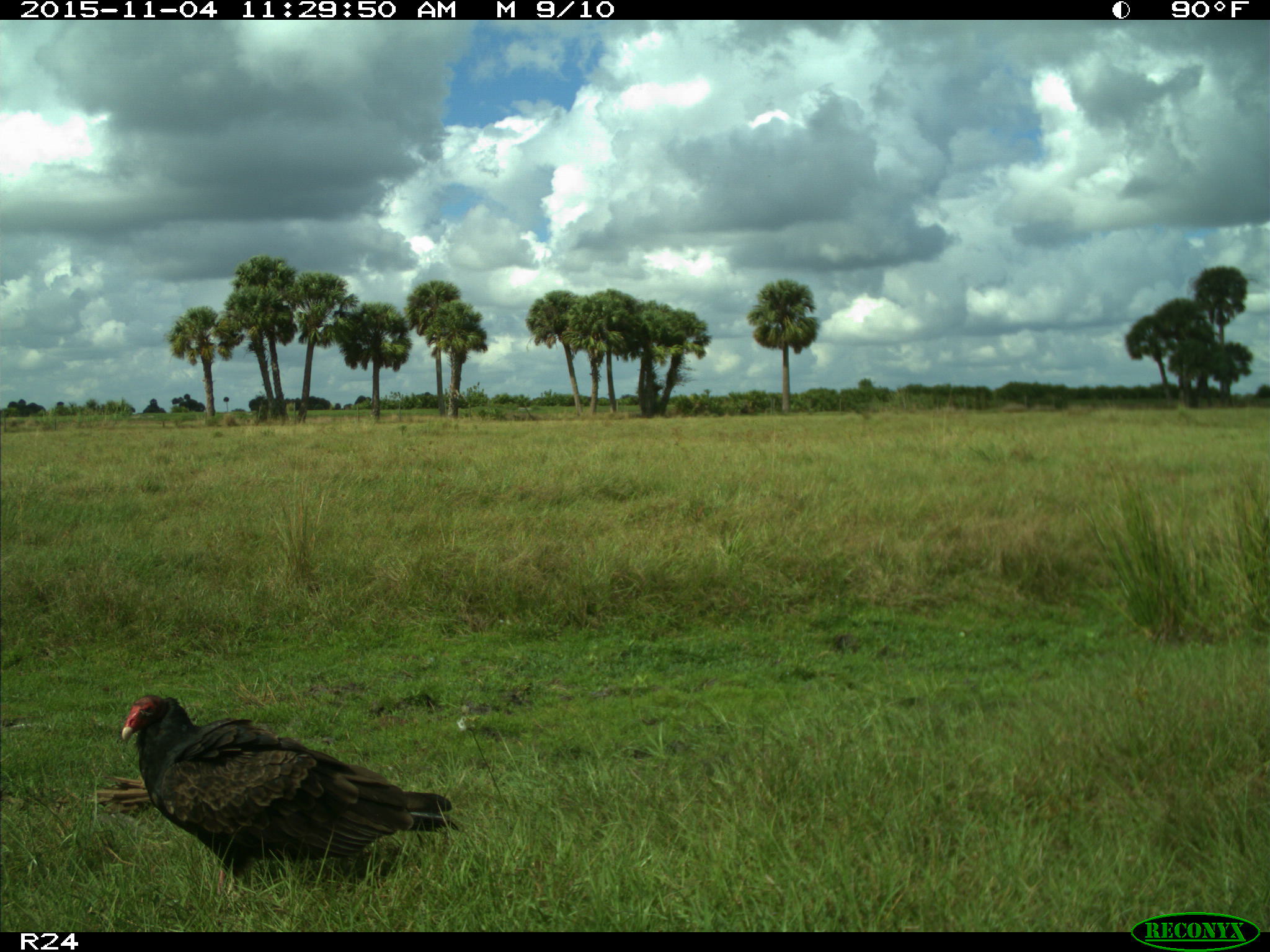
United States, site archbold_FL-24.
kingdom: Animalia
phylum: Chordata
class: Aves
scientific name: Aves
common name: birds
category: unidentified bird